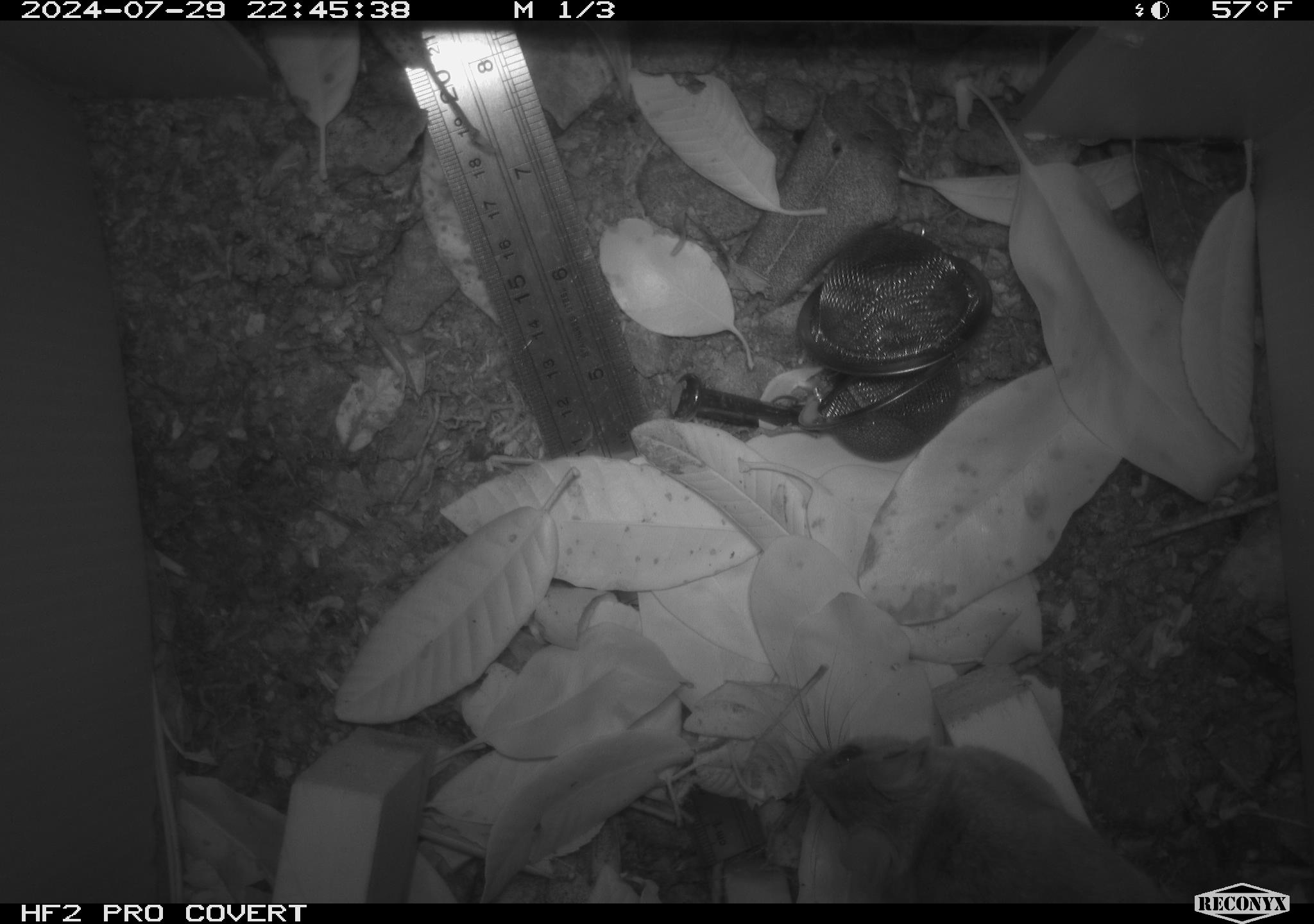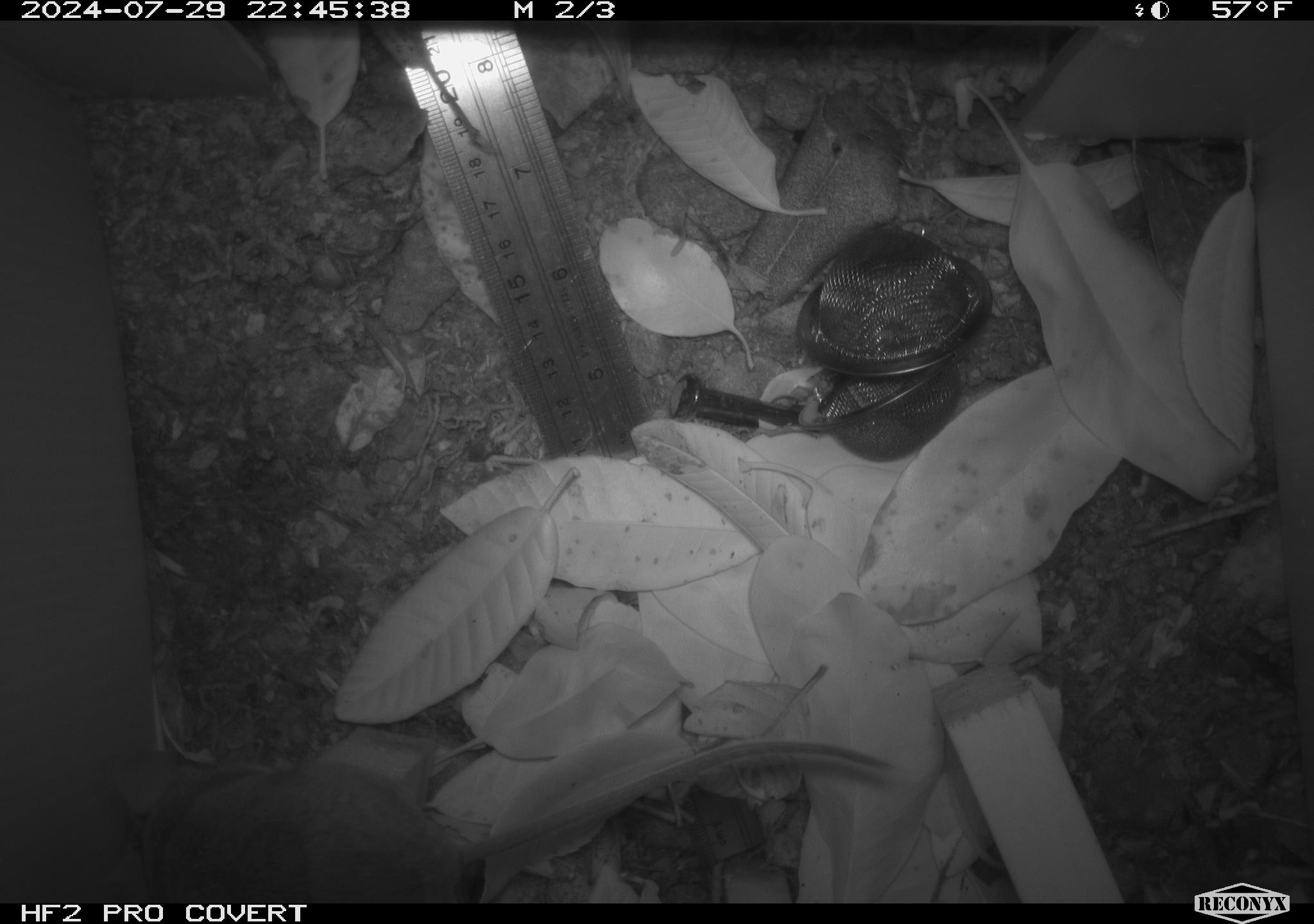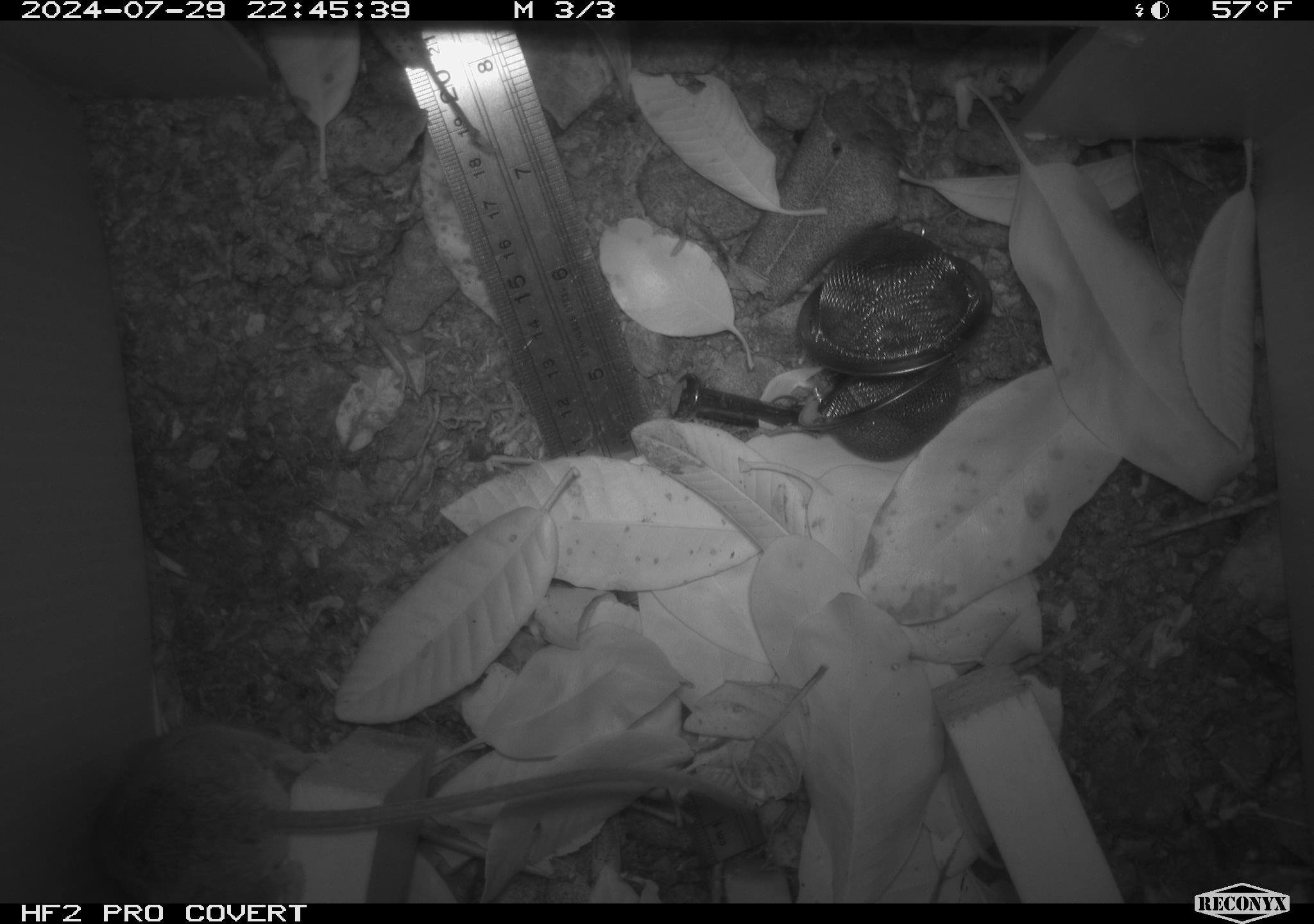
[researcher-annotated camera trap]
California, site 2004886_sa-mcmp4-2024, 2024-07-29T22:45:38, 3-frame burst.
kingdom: Animalia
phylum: Chordata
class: Mammalia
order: Rodentia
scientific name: Rodentia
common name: mouse species